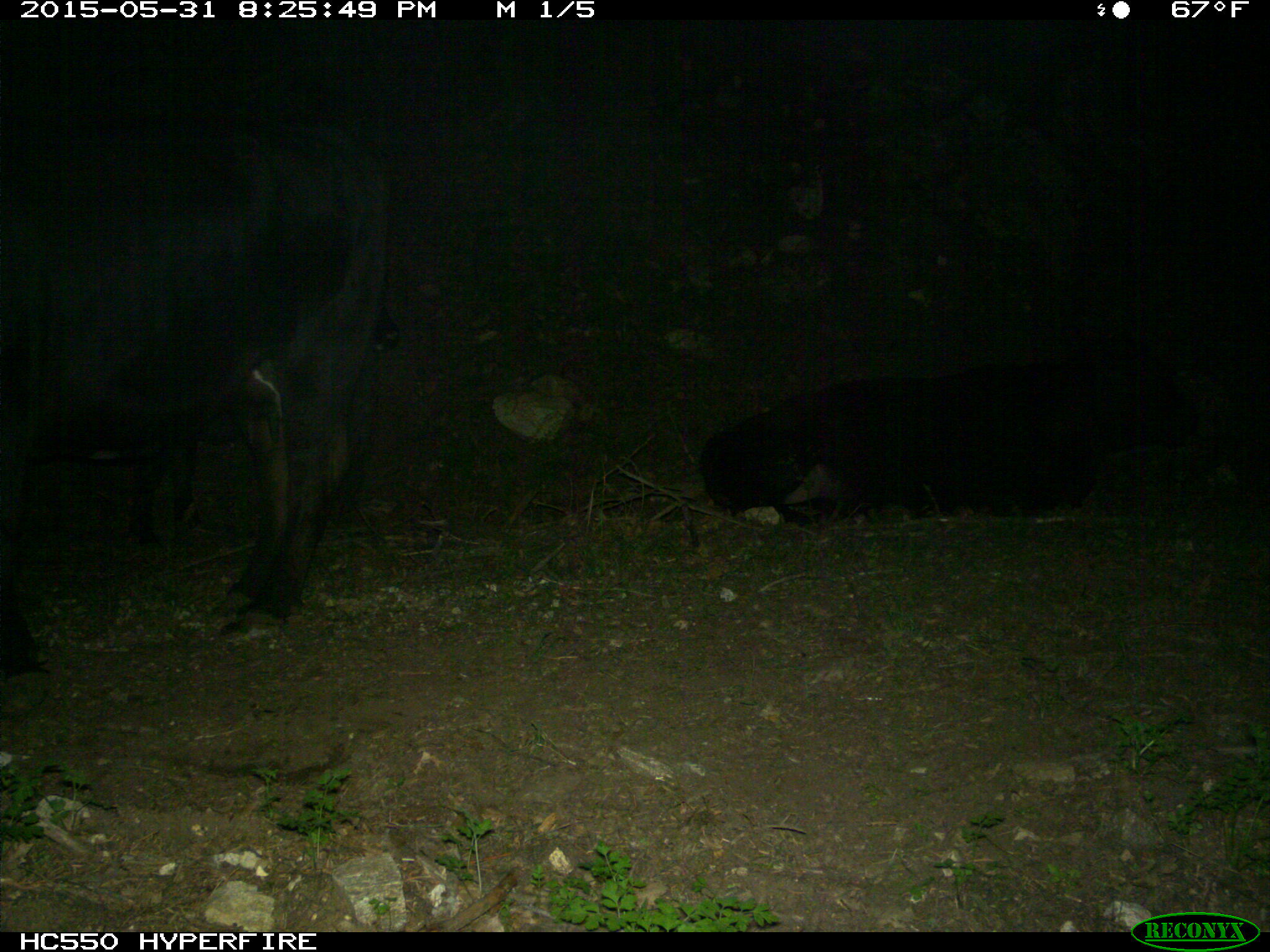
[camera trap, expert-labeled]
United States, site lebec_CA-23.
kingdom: Animalia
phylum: Chordata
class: Mammalia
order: Artiodactyla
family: Bovidae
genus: Bos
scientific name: Bos taurus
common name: domestic cow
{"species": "Bos taurus (domestic cow)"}